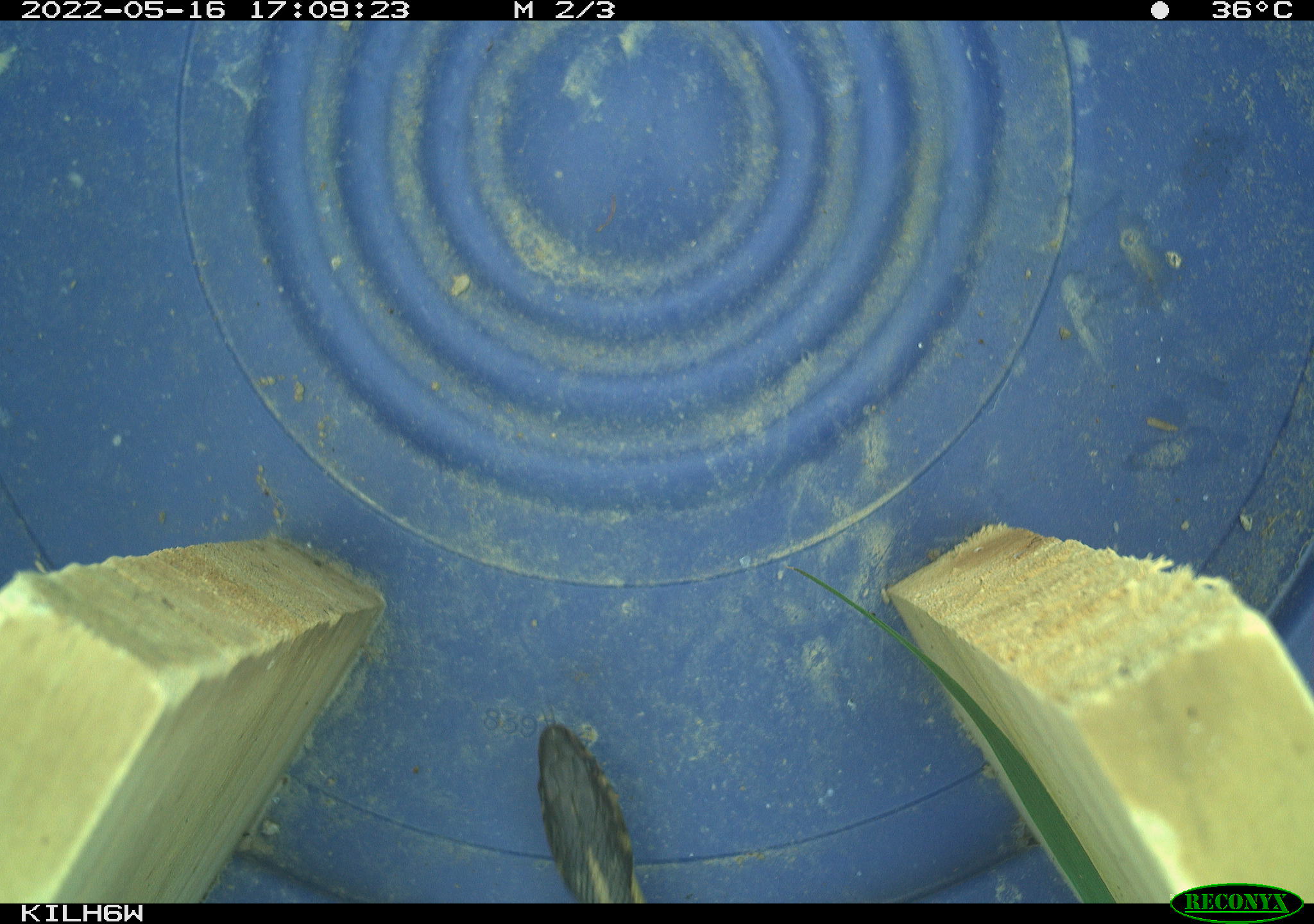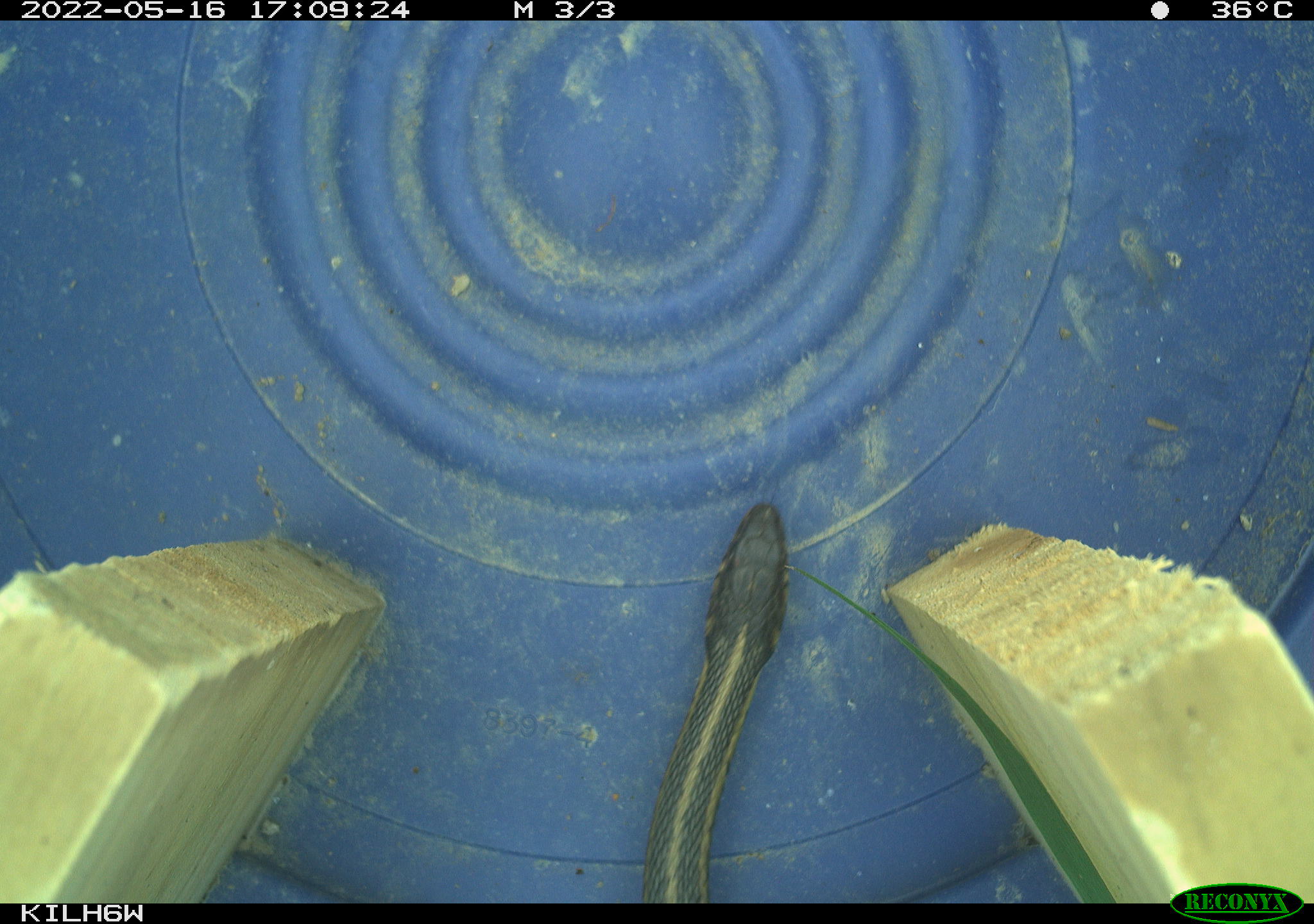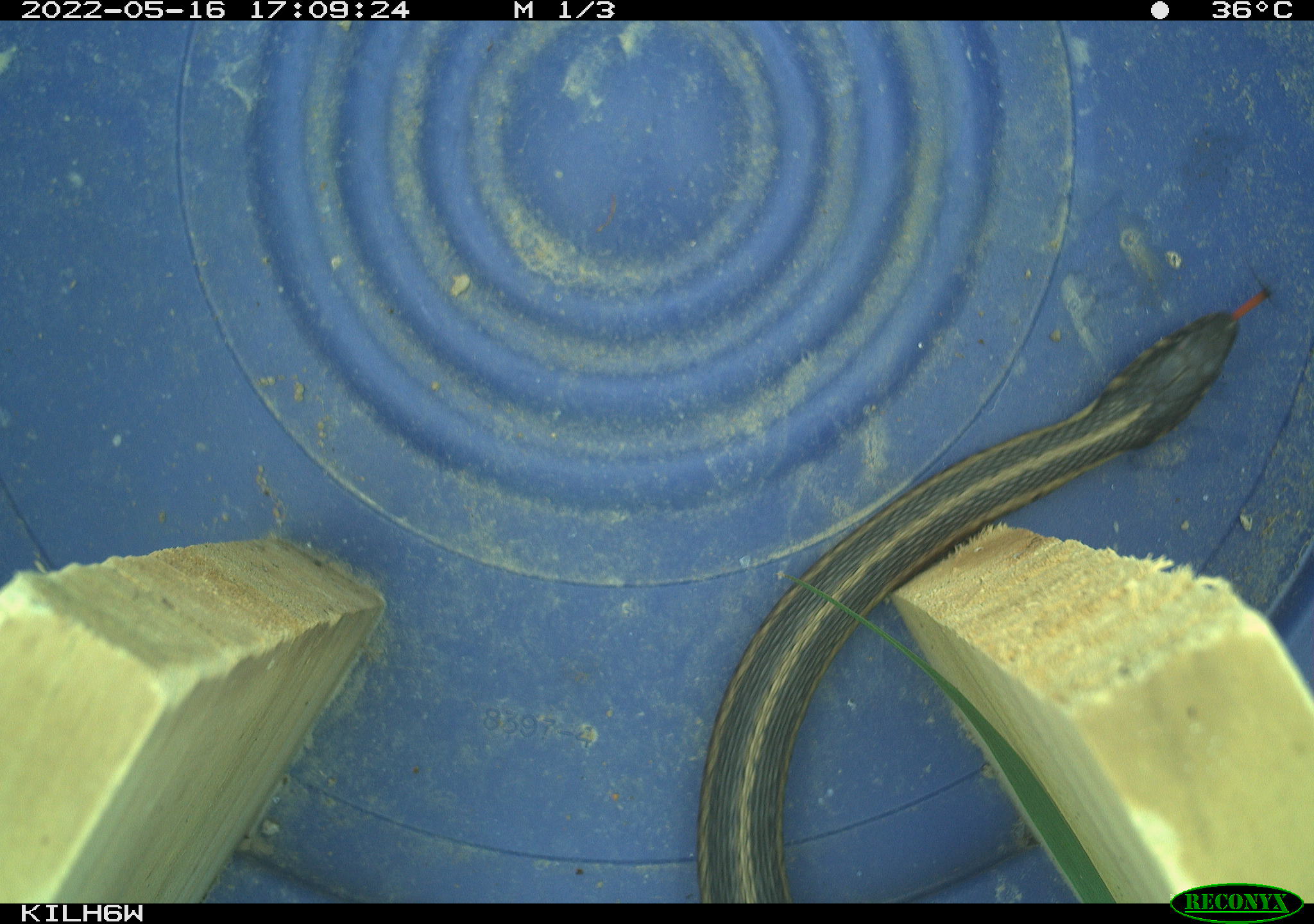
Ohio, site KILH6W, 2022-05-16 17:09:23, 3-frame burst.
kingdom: Animalia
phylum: Chordata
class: Reptilia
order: Squamata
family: Colubridae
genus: Thamnophis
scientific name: Thamnophis sirtalis sirtalis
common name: eastern gartersnake